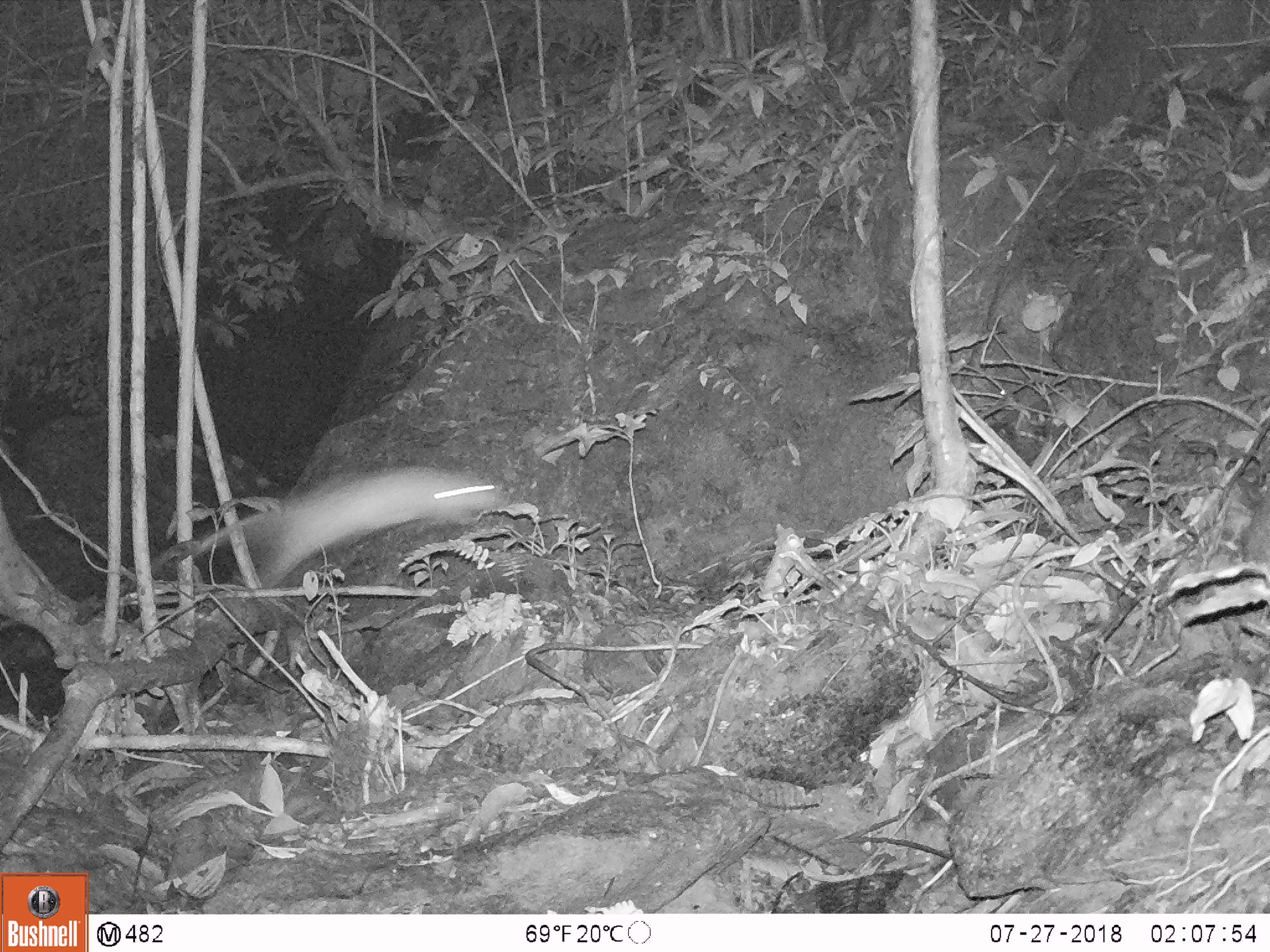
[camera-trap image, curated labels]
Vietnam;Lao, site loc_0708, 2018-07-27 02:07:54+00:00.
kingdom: Animalia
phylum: Chordata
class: Mammalia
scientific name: Mammalia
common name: mammal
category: unidentified small mammal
Unidentified small mammal (mammal) (Mammalia). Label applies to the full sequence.